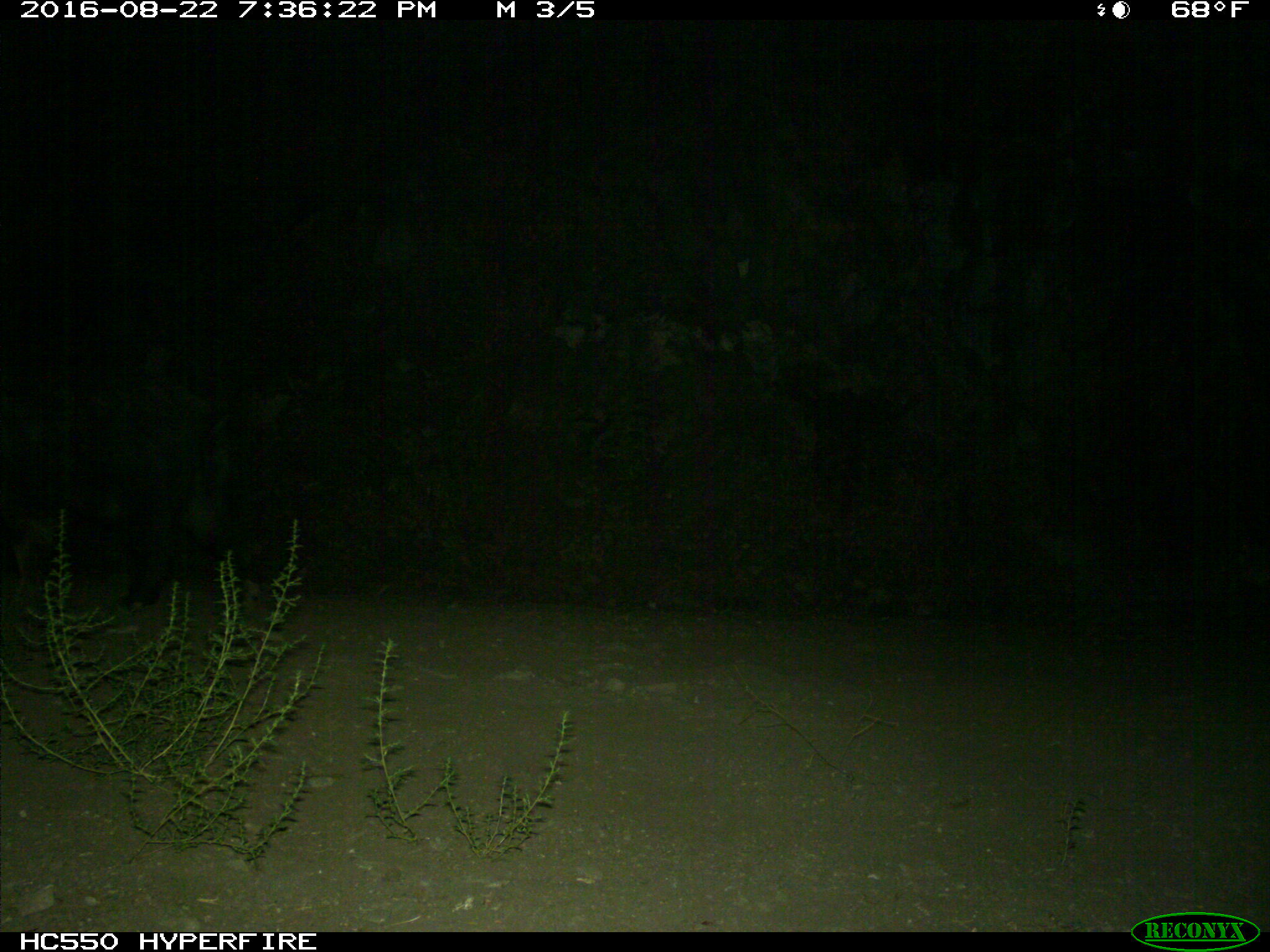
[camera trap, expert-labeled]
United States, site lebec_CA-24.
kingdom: Animalia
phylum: Chordata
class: Mammalia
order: Artiodactyla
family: Suidae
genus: Sus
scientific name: Sus scrofa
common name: wild boar